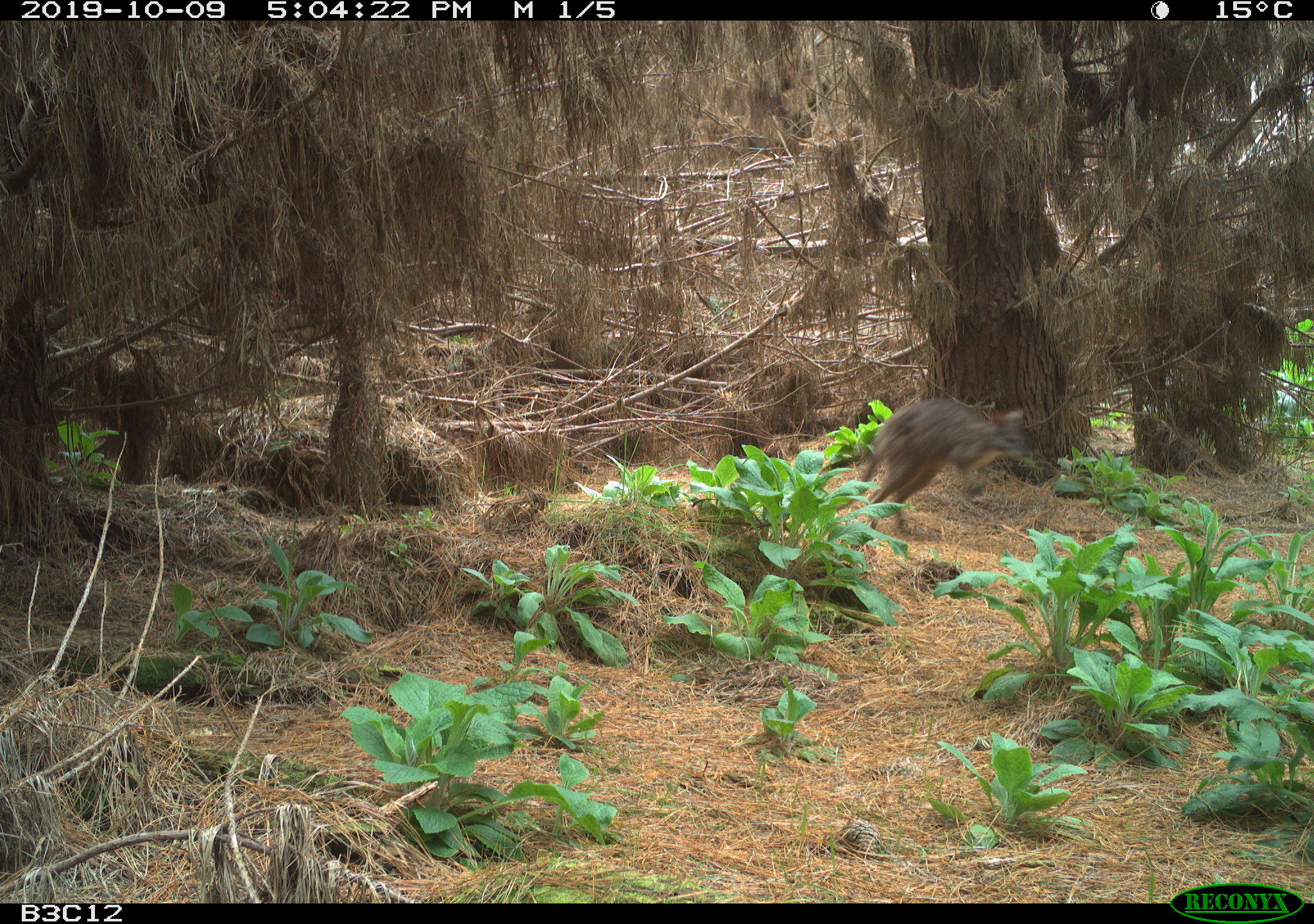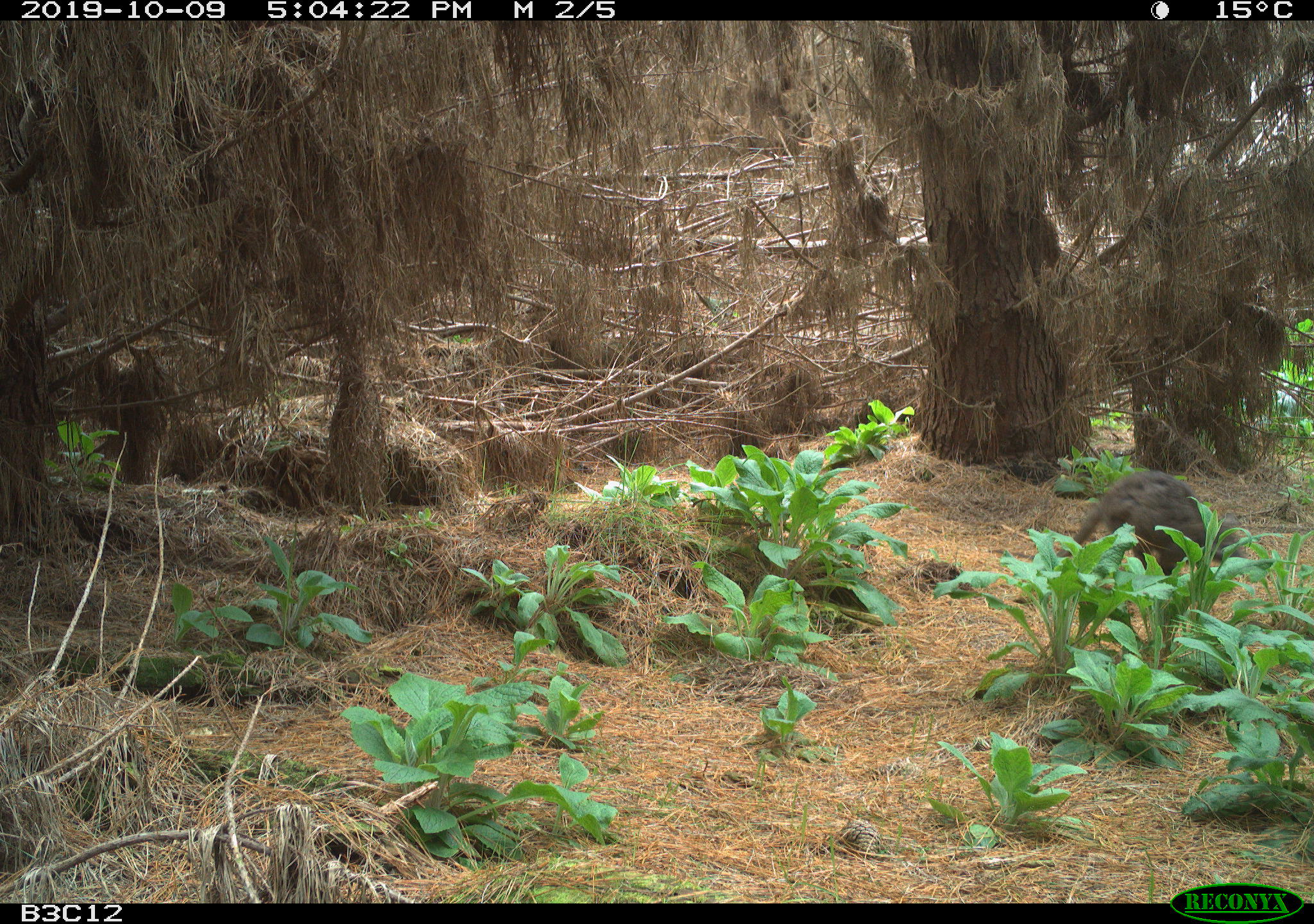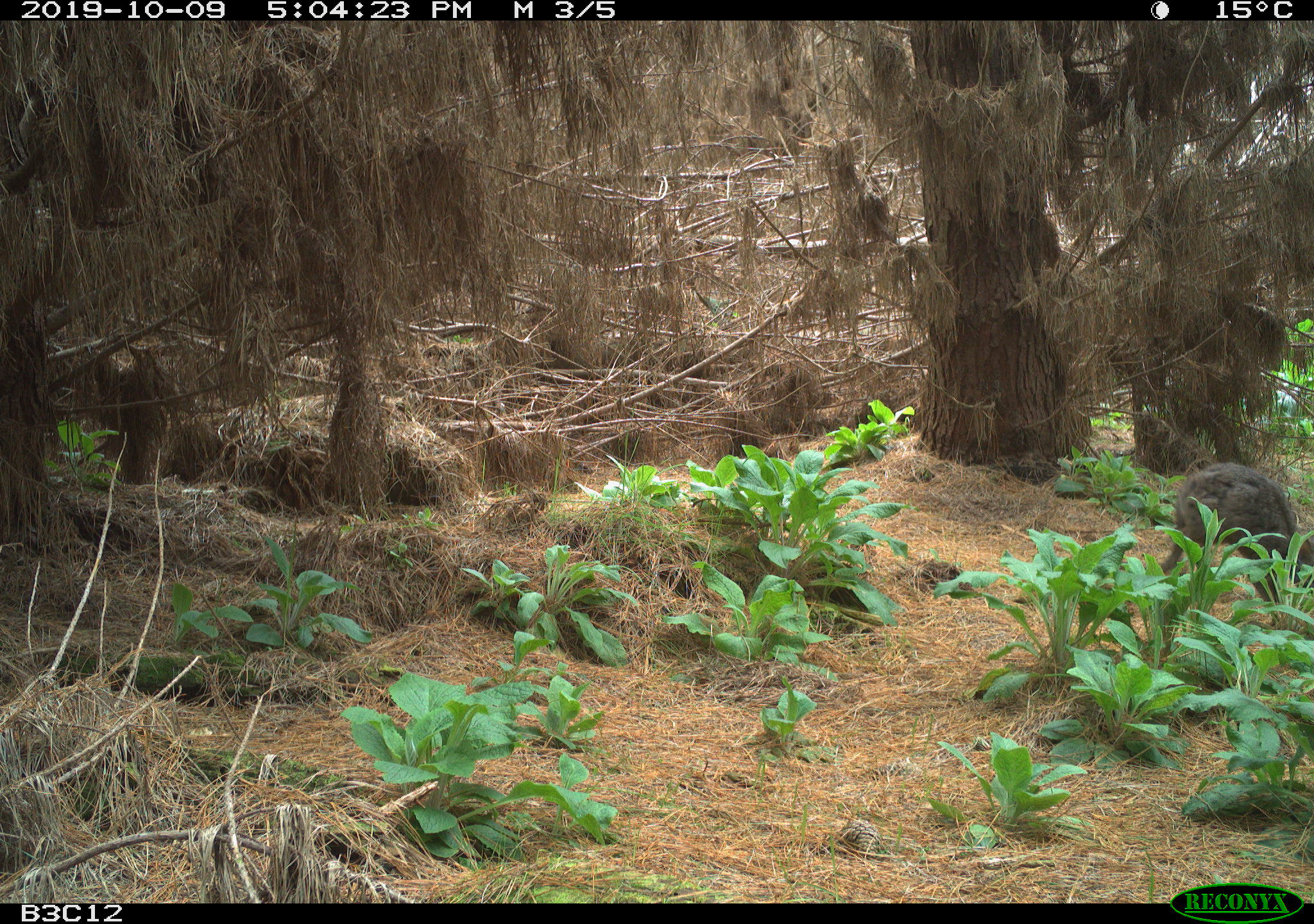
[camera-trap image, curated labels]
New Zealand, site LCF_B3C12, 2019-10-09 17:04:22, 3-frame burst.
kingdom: Animalia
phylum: Chordata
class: Mammalia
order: Diprotodontia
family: Macropodidae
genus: Notamacropus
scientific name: Notamacropus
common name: wallaby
Wallaby (Notamacropus).